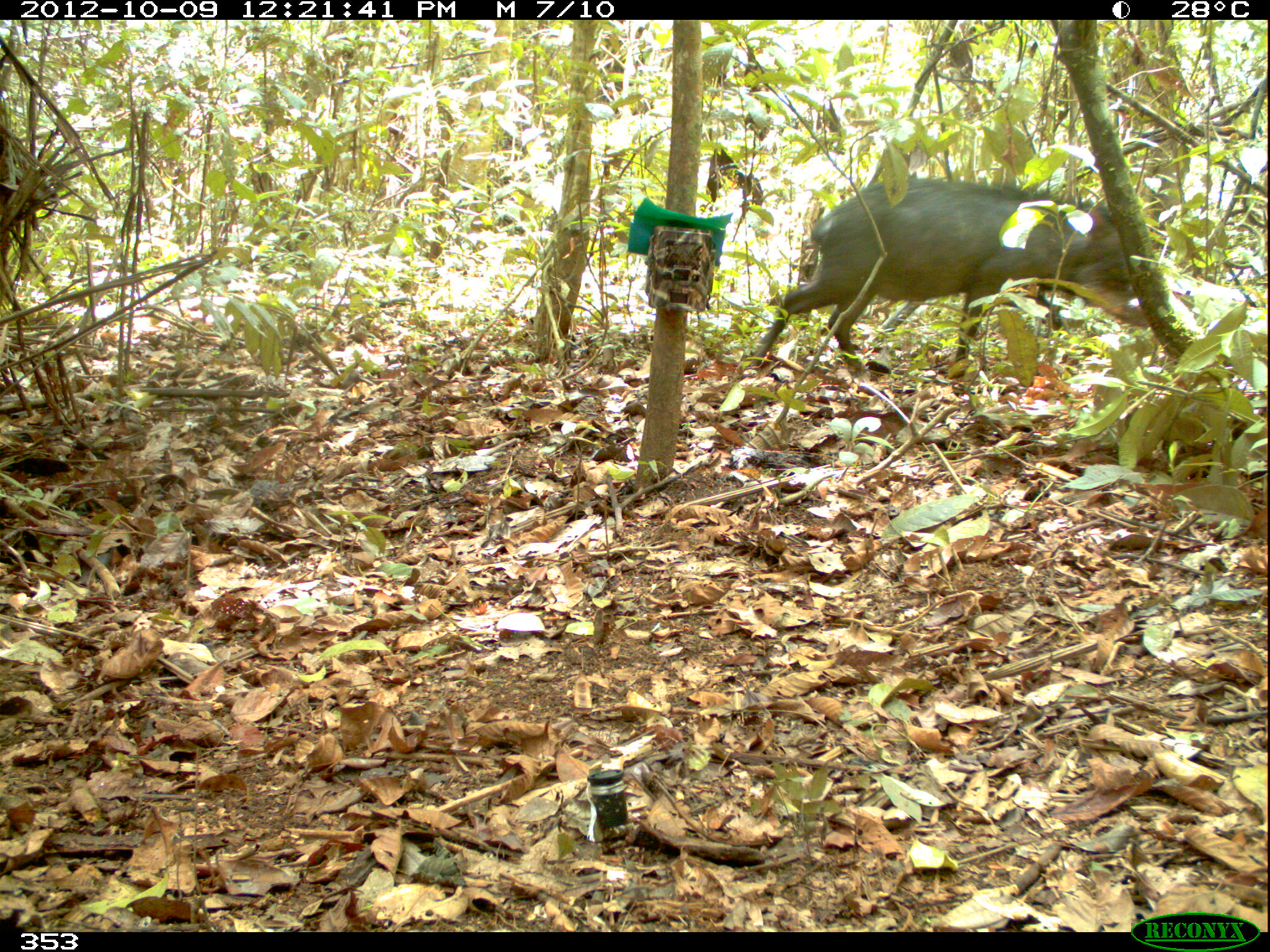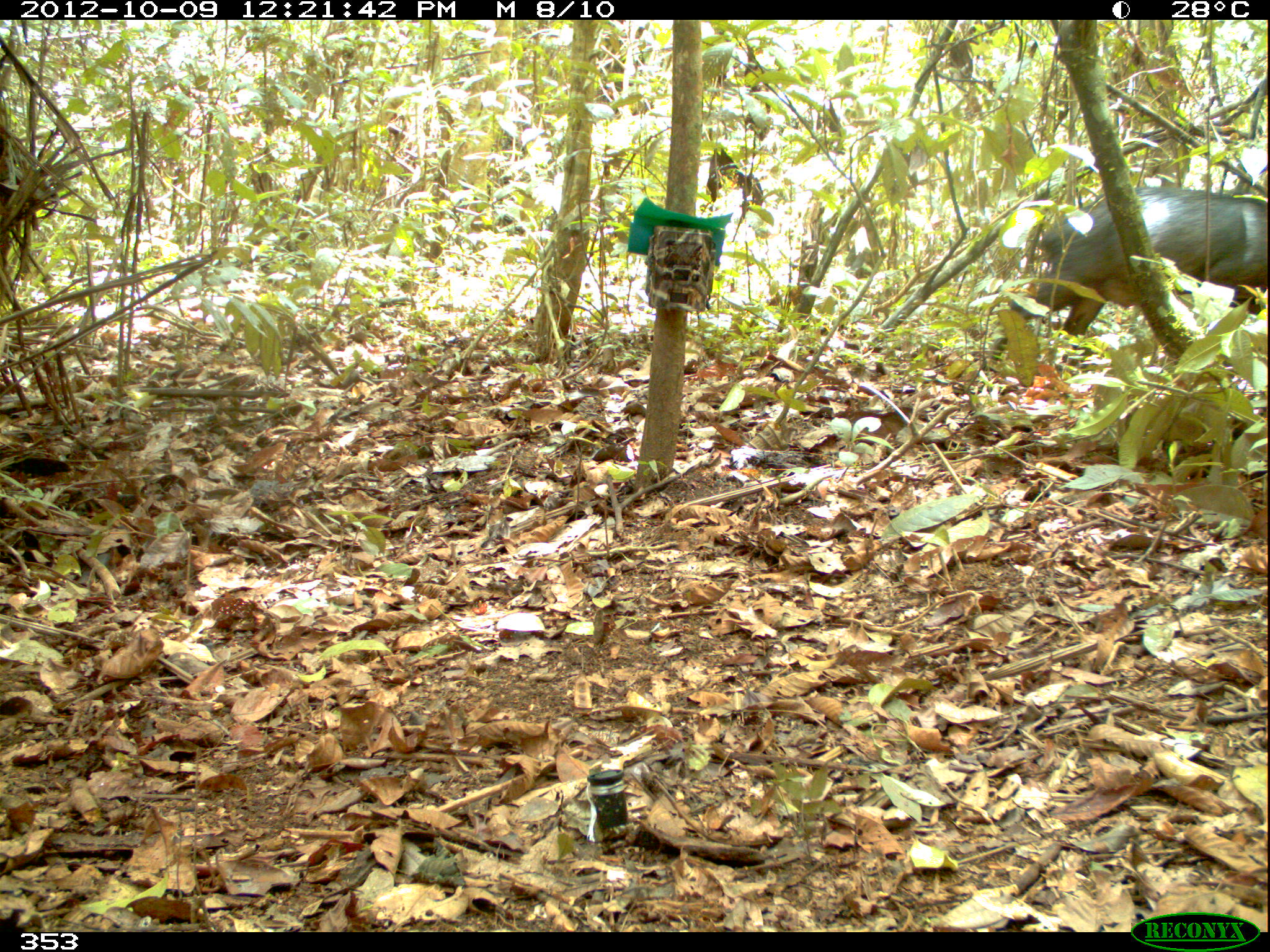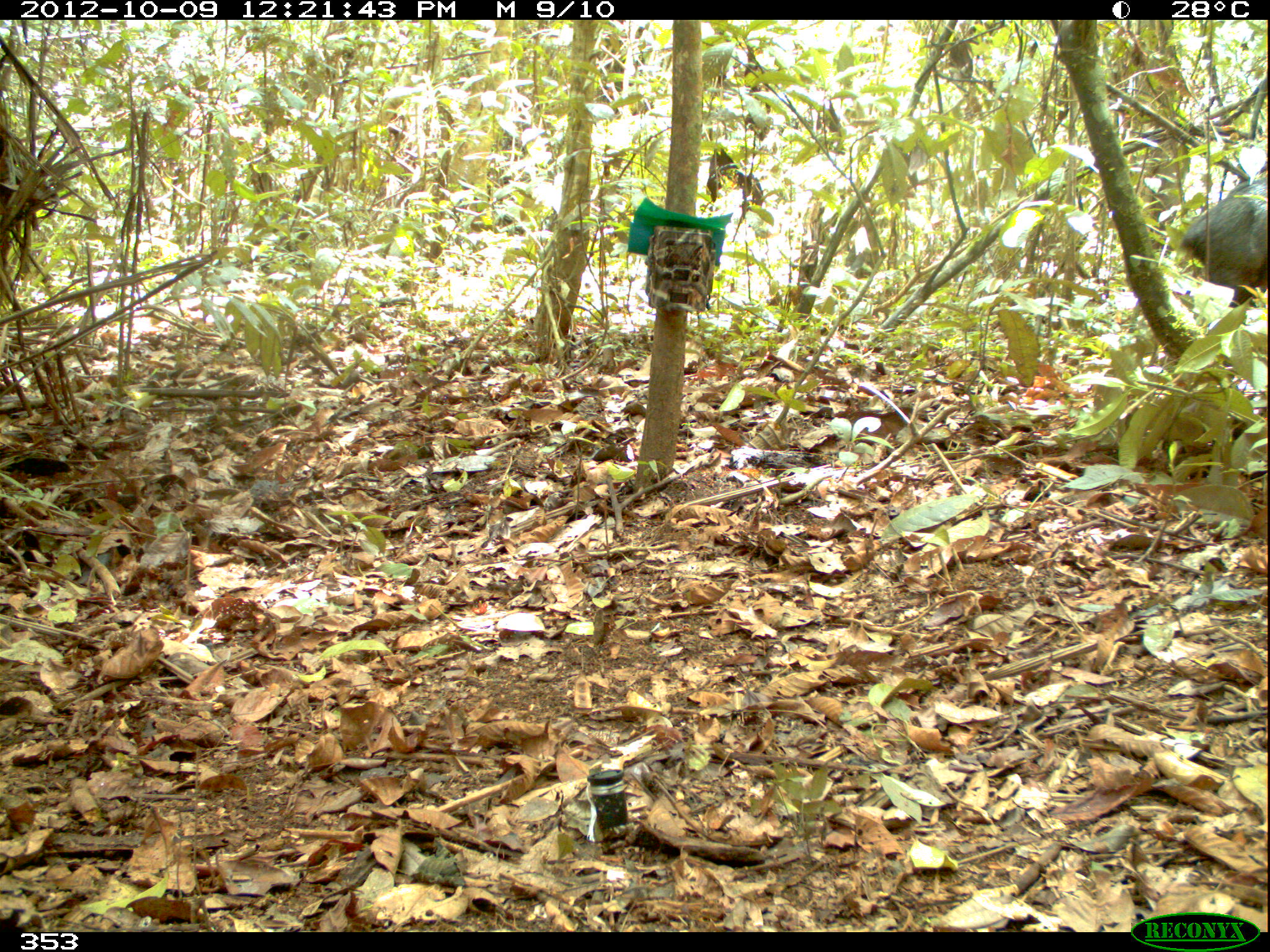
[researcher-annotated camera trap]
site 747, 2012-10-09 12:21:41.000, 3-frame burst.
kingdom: Animalia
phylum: Chordata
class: Mammalia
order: Artiodactyla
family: Tayassuidae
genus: Tayassu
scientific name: Tayassu pecari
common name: white-lipped peccary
Tayassu pecari (white-lipped peccary).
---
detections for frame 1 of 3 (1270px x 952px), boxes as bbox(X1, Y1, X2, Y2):
tayassu pecari: bbox(746, 175, 1152, 372)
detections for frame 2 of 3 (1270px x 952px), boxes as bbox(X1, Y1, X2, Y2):
tayassu pecari: bbox(980, 180, 1266, 372)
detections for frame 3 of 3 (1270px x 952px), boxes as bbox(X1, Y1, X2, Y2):
tayassu pecari: bbox(1179, 176, 1268, 308)